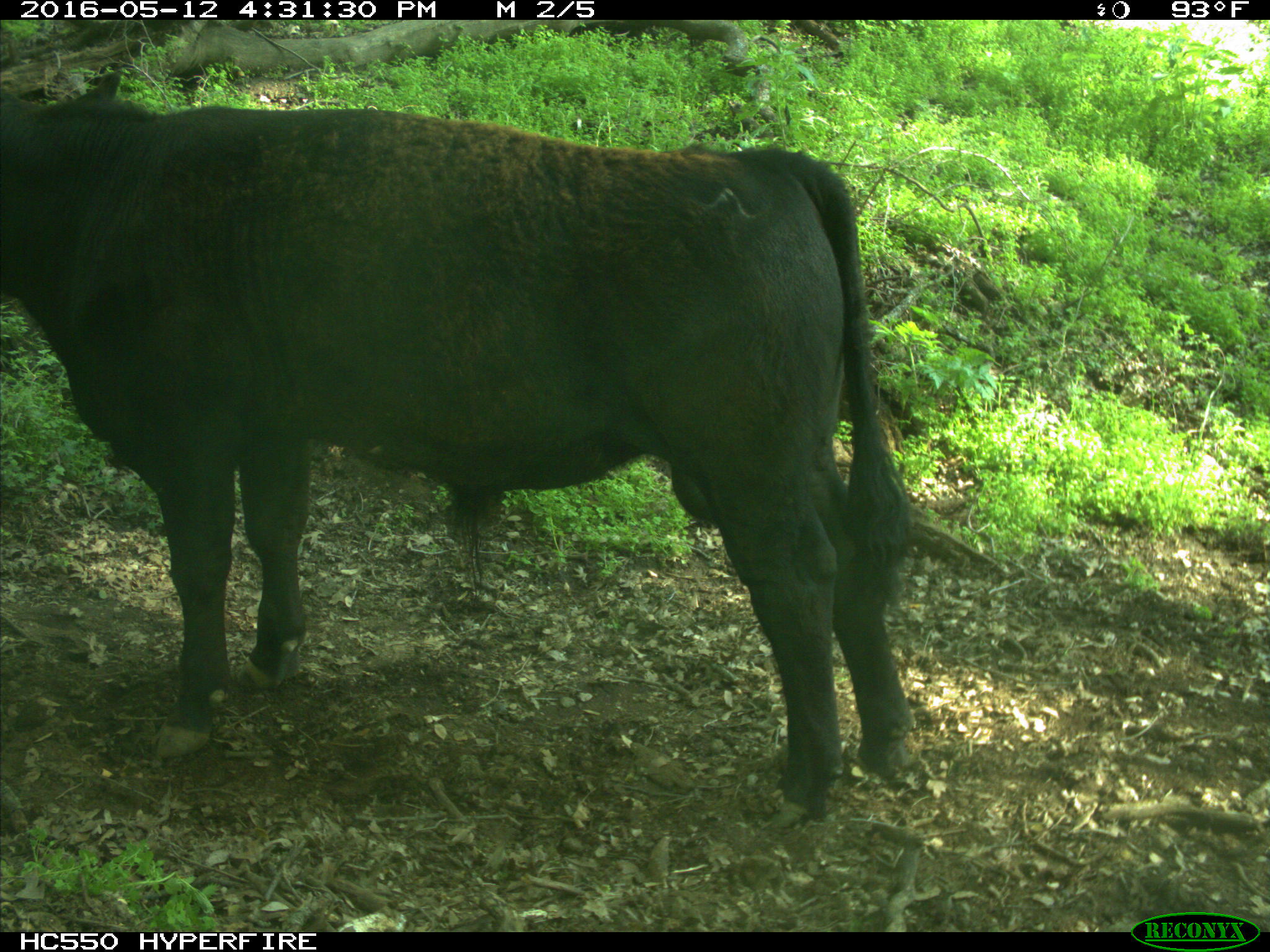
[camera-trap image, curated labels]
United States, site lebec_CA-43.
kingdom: Animalia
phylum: Chordata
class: Mammalia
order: Artiodactyla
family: Bovidae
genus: Bos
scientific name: Bos taurus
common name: domestic cow